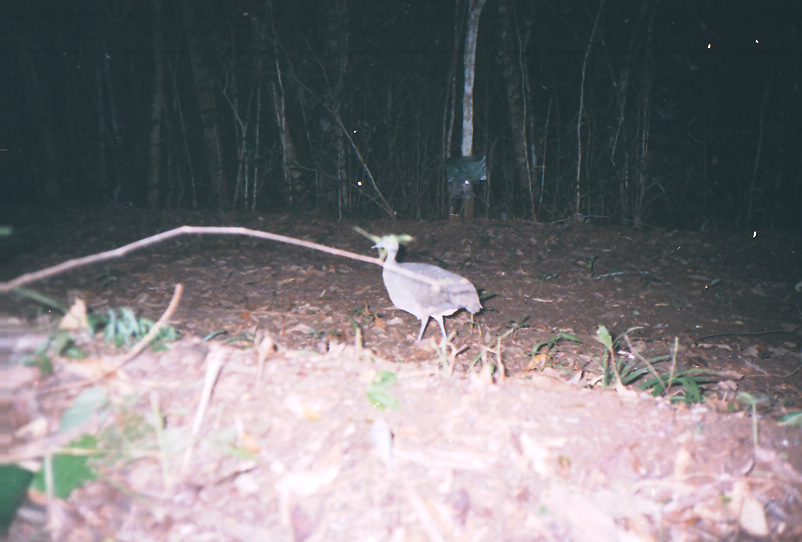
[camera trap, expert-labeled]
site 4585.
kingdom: Animalia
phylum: Chordata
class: Aves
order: Tinamiformes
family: Tinamidae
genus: Tinamus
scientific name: Tinamus major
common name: great tinamou